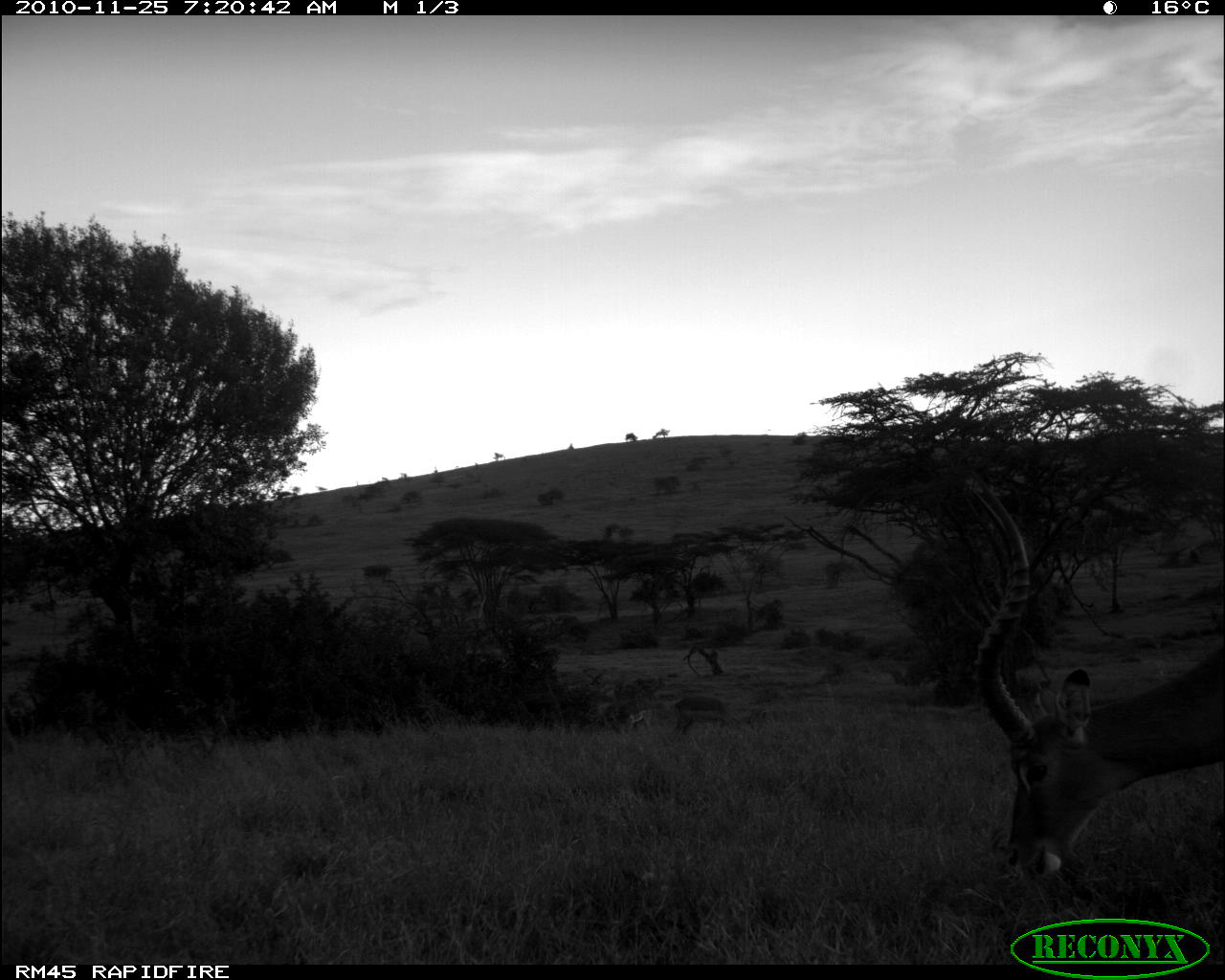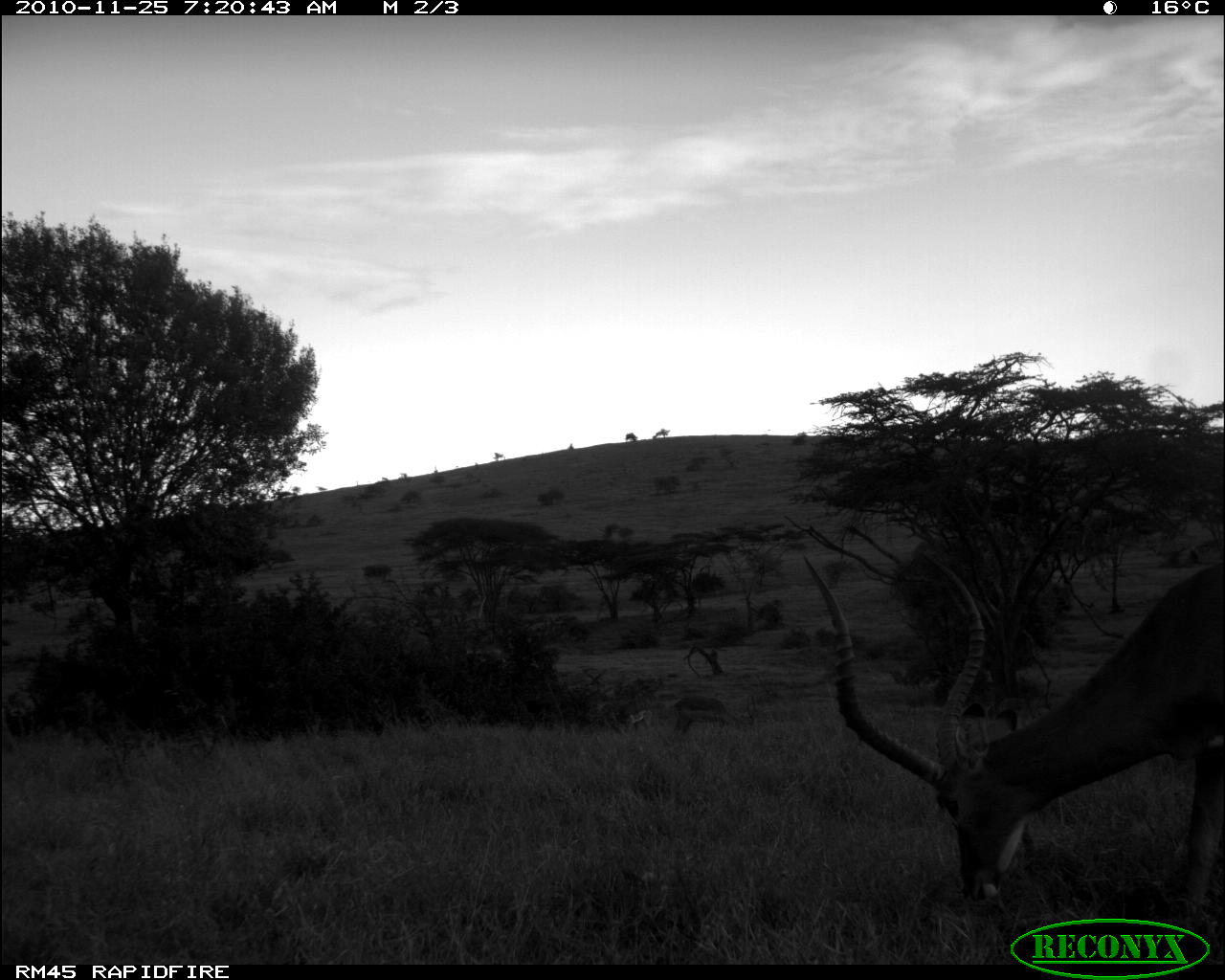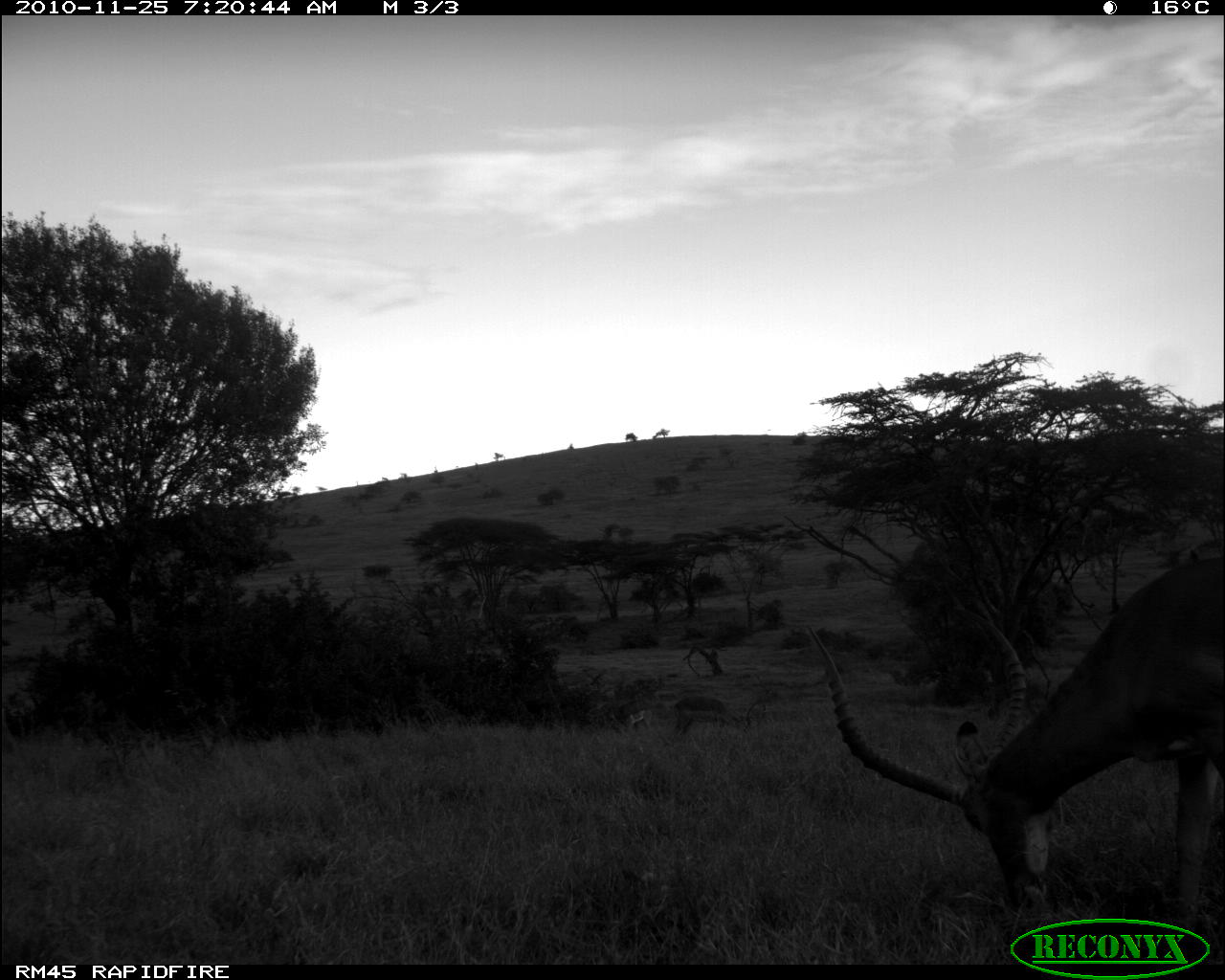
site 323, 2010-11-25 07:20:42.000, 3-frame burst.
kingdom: Animalia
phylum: Chordata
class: Mammalia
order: Artiodactyla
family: Bovidae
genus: Aepyceros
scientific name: Aepyceros melampus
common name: impala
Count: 1.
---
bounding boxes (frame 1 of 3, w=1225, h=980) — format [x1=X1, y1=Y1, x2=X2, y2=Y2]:
aepyceros melampus: [x1=968, y1=474, x2=1225, y2=879]; [x1=672, y1=697, x2=734, y2=742]; [x1=605, y1=699, x2=654, y2=733]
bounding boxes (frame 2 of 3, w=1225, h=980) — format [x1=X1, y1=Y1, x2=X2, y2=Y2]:
aepyceros melampus: [x1=800, y1=549, x2=1225, y2=919]; [x1=671, y1=694, x2=756, y2=739]; [x1=615, y1=707, x2=652, y2=733]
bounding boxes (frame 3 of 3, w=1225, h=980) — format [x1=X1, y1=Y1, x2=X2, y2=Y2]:
aepyceros melampus: [x1=800, y1=555, x2=1225, y2=930]; [x1=671, y1=697, x2=763, y2=741]; [x1=604, y1=701, x2=652, y2=731]